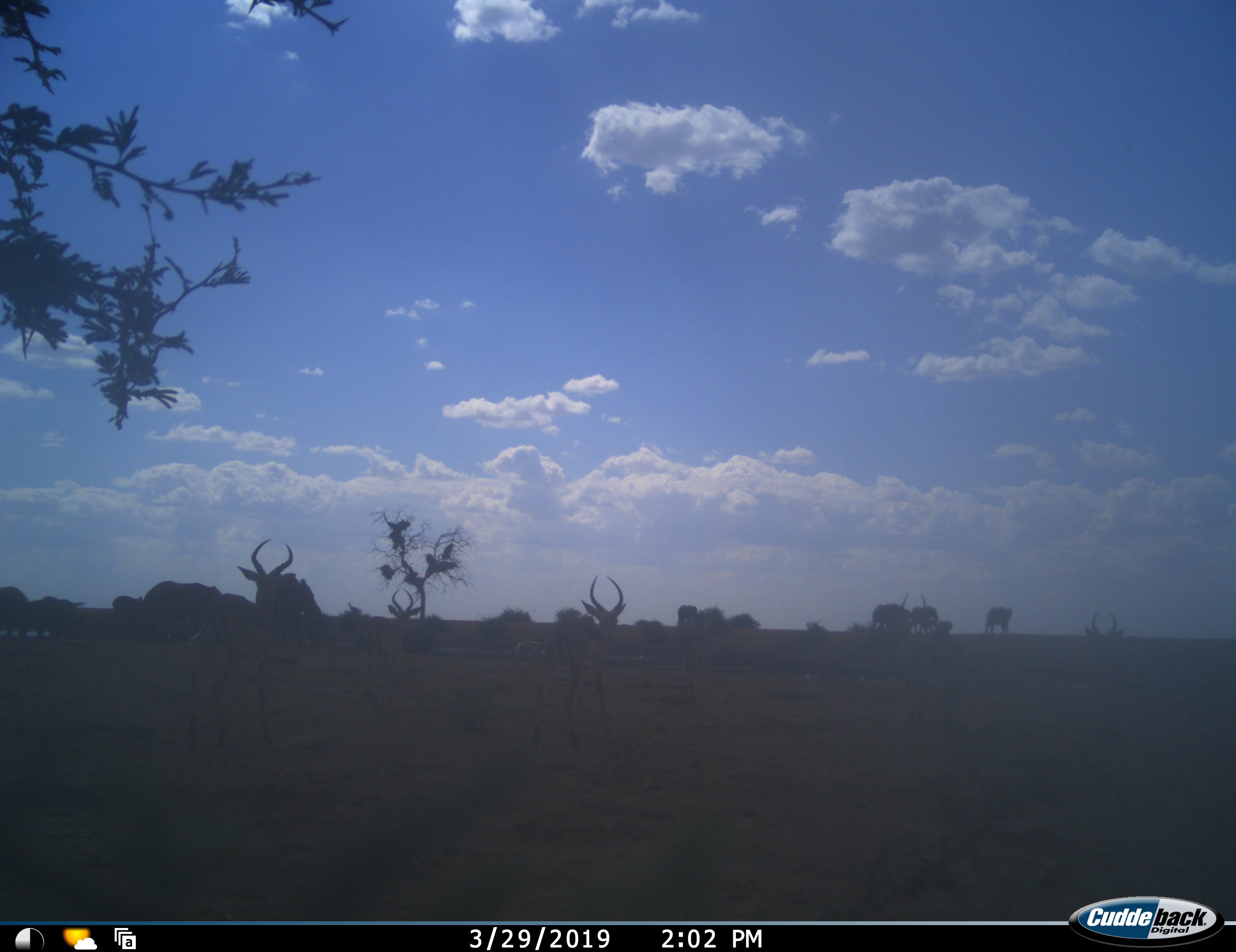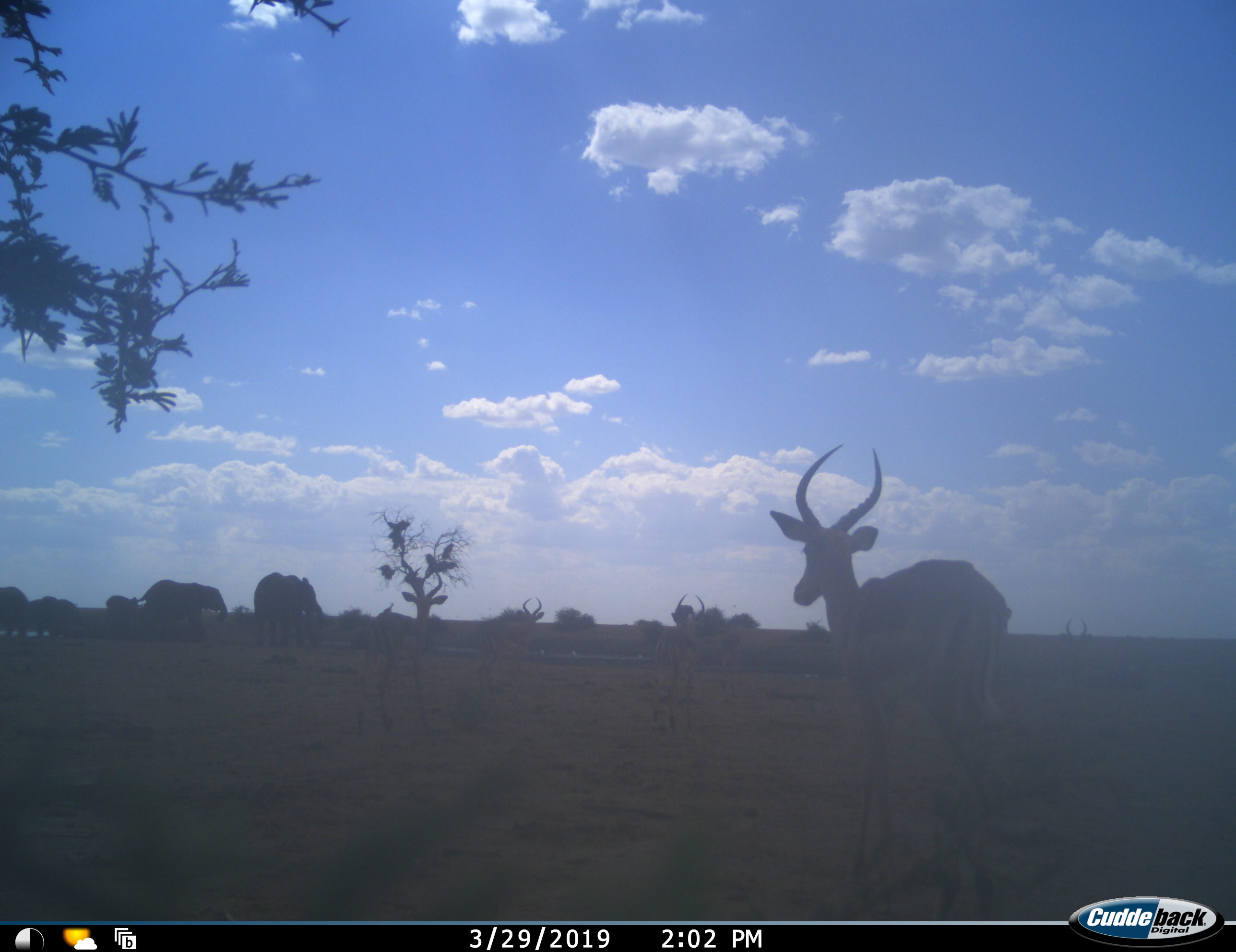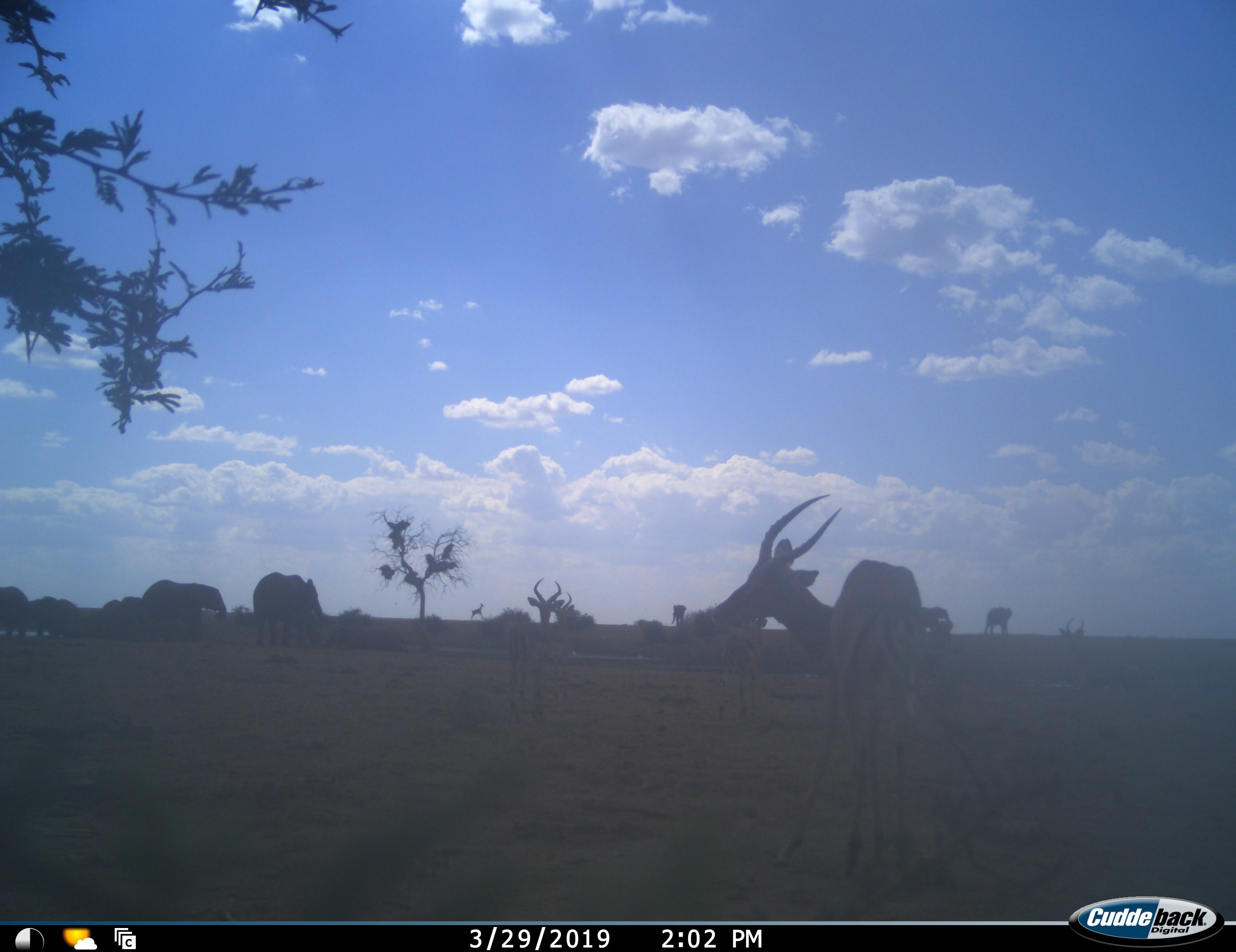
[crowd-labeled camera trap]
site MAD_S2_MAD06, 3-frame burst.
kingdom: Animalia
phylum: Chordata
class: Mammalia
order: Artiodactyla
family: Bovidae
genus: Aepyceros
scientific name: Aepyceros melampus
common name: impala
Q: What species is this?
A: Impala (Aepyceros melampus).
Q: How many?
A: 5.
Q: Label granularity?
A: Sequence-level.